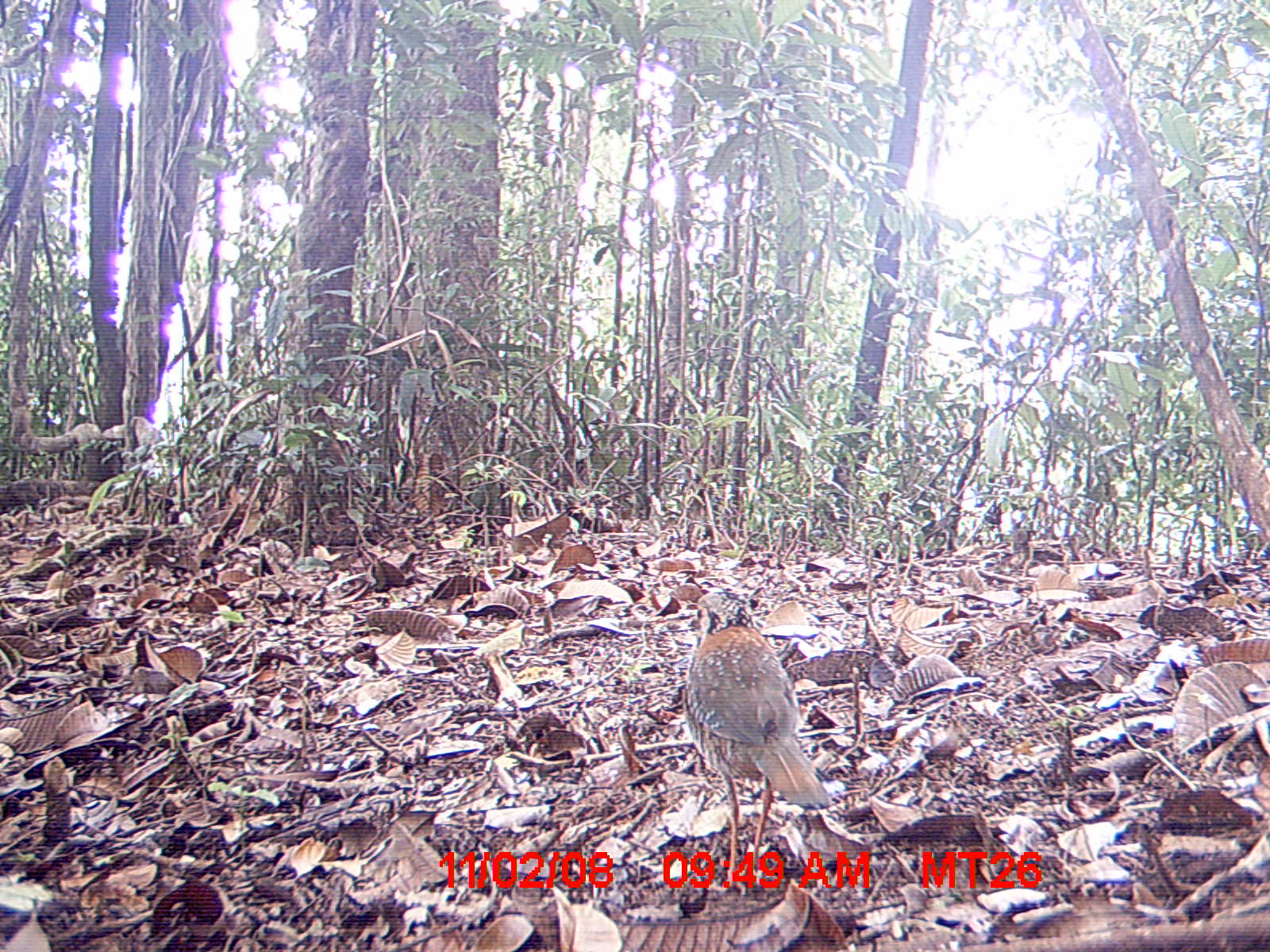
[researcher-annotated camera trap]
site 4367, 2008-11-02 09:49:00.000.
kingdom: Animalia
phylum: Chordata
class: Aves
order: Coraciiformes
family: Brachypteraciidae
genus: Brachypteracias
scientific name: Brachypteracias squamiger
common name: scaly ground-roller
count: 1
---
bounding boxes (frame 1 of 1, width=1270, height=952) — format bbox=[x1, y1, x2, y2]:
brachypteracias squamiger: bbox=[684, 586, 830, 895]